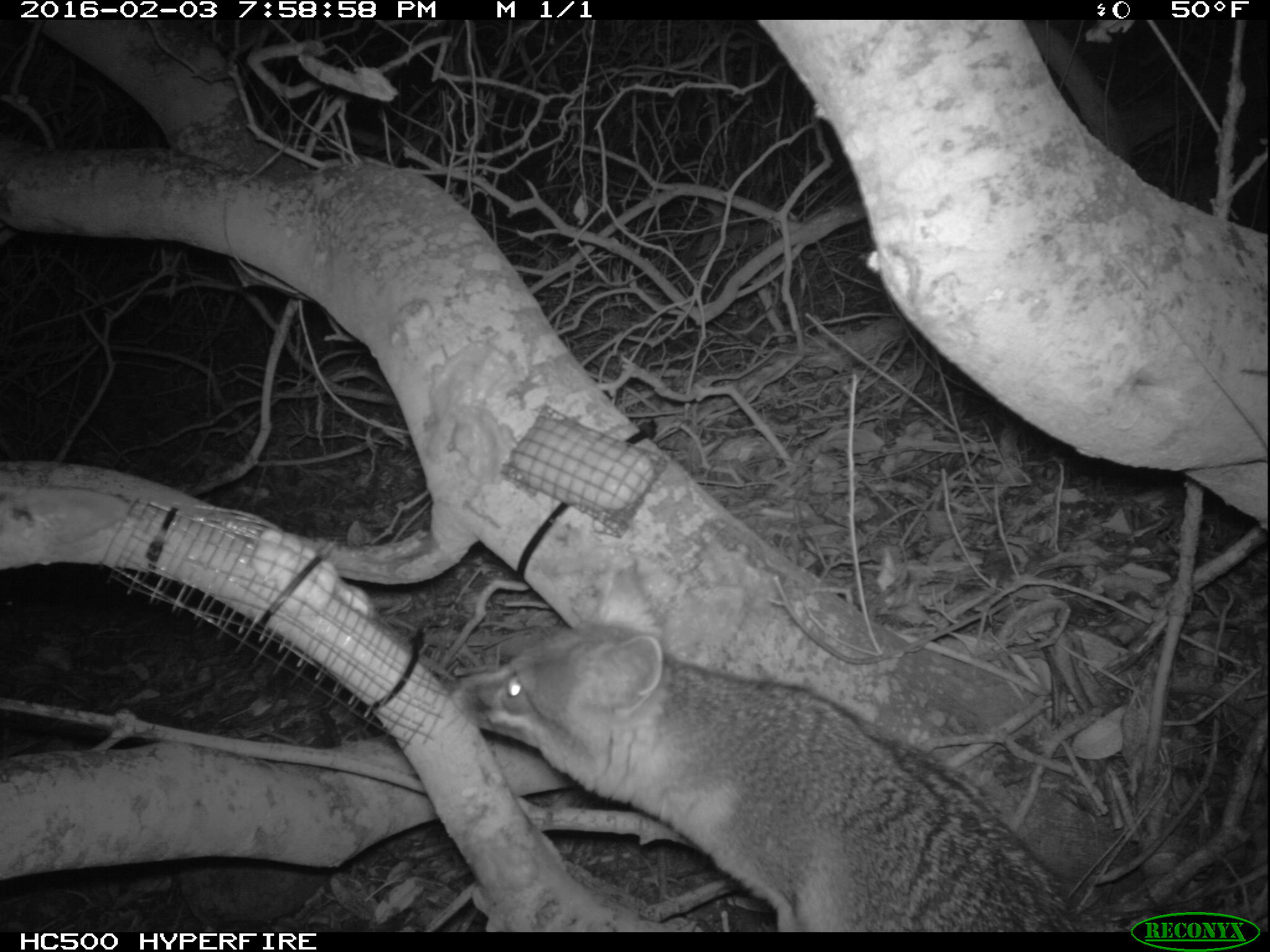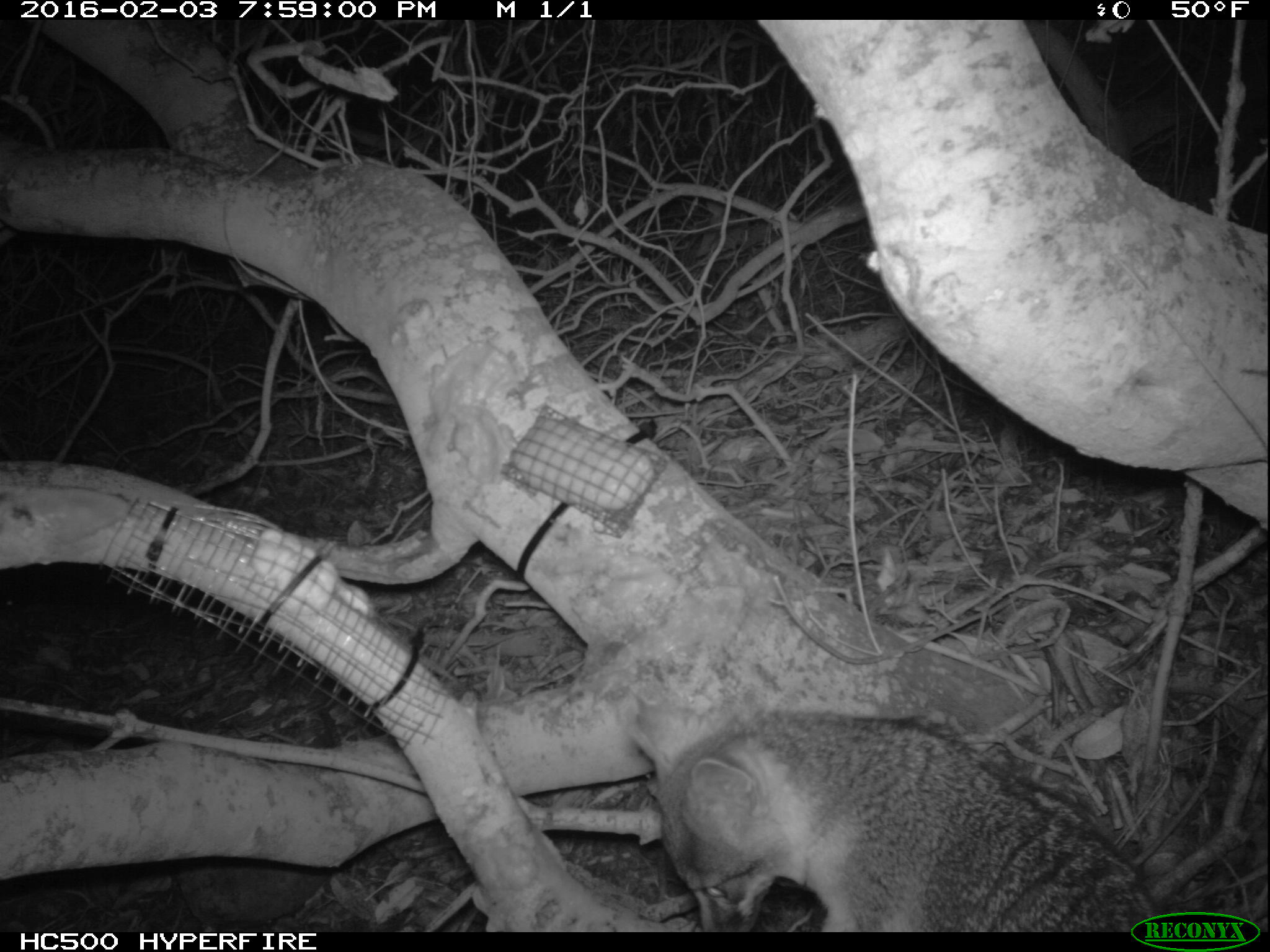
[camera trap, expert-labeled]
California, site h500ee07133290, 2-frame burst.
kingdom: Animalia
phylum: Chordata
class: Mammalia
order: Carnivora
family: Canidae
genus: Urocyon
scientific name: Urocyon littoralis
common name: island fox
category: fox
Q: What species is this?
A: Fox (island fox) (Urocyon littoralis).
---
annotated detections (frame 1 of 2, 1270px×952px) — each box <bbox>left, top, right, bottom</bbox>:
fox: <bbox>450, 563, 1148, 932</bbox>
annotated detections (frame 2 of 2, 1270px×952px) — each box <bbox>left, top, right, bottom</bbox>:
fox: <bbox>620, 703, 1148, 932</bbox>